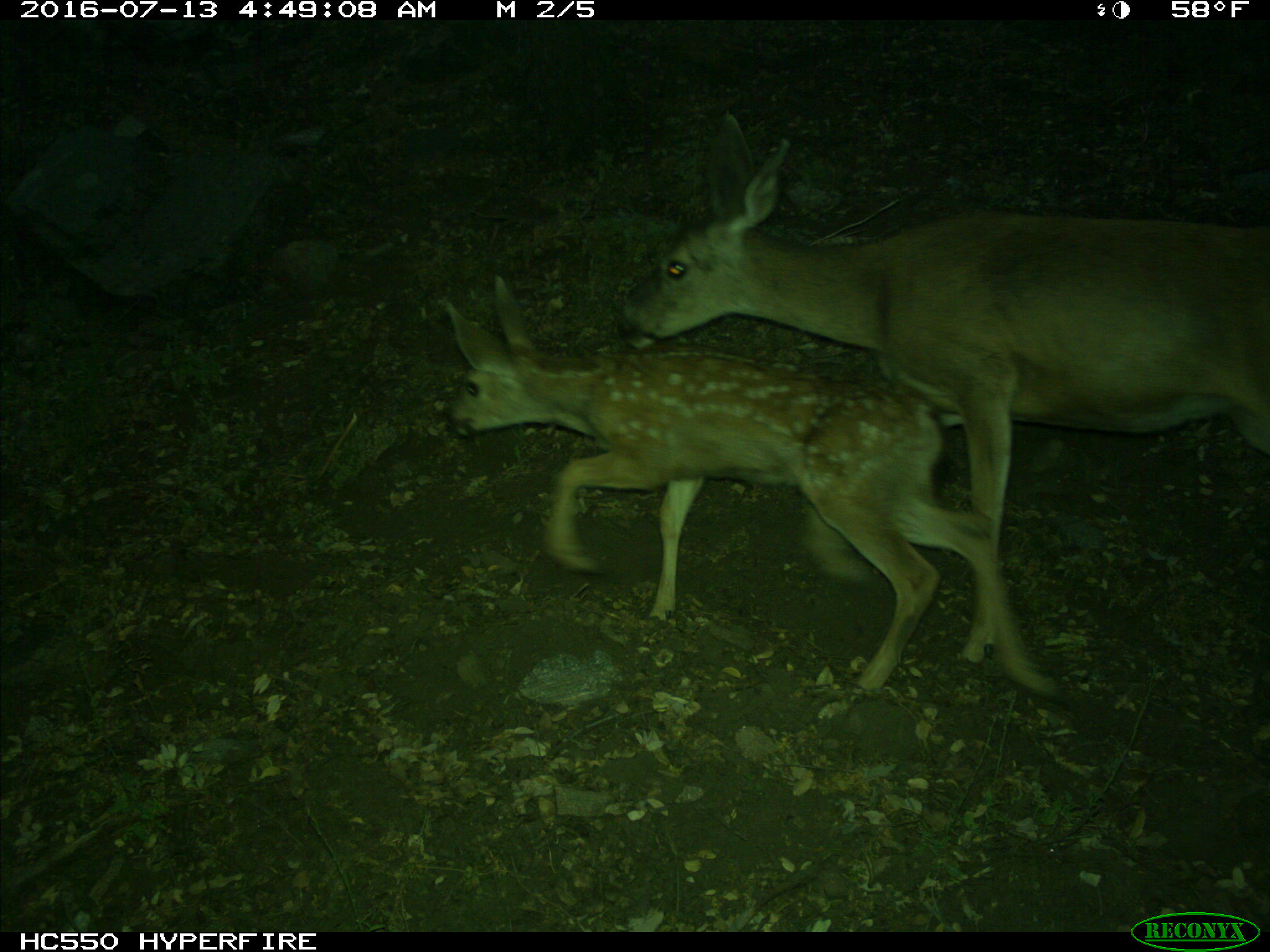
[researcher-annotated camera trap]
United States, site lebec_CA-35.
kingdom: Animalia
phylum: Chordata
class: Mammalia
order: Artiodactyla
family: Cervidae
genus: Odocoileus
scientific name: Odocoileus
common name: deer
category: unidentified deer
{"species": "unidentified deer (deer) (Odocoileus)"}